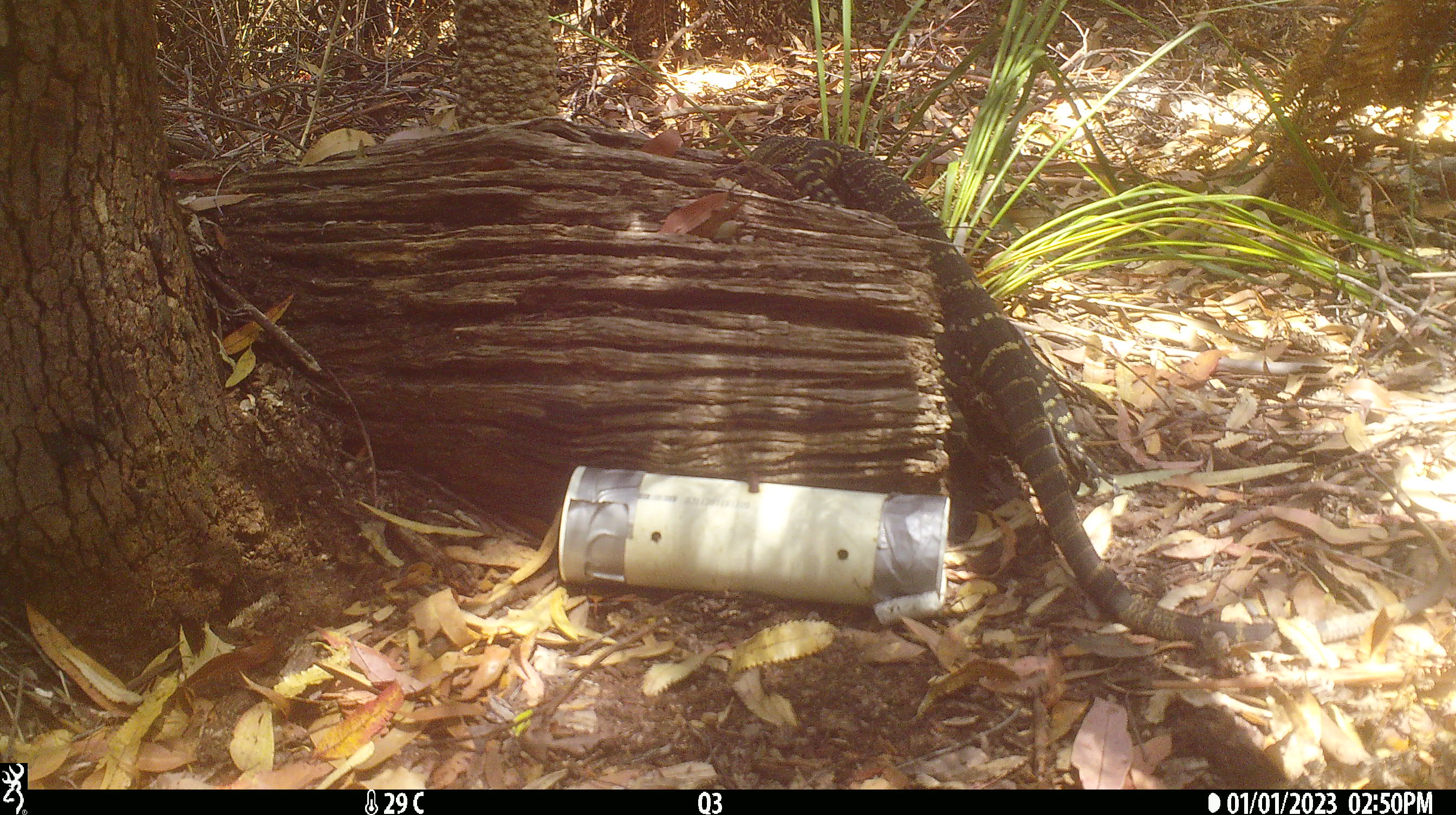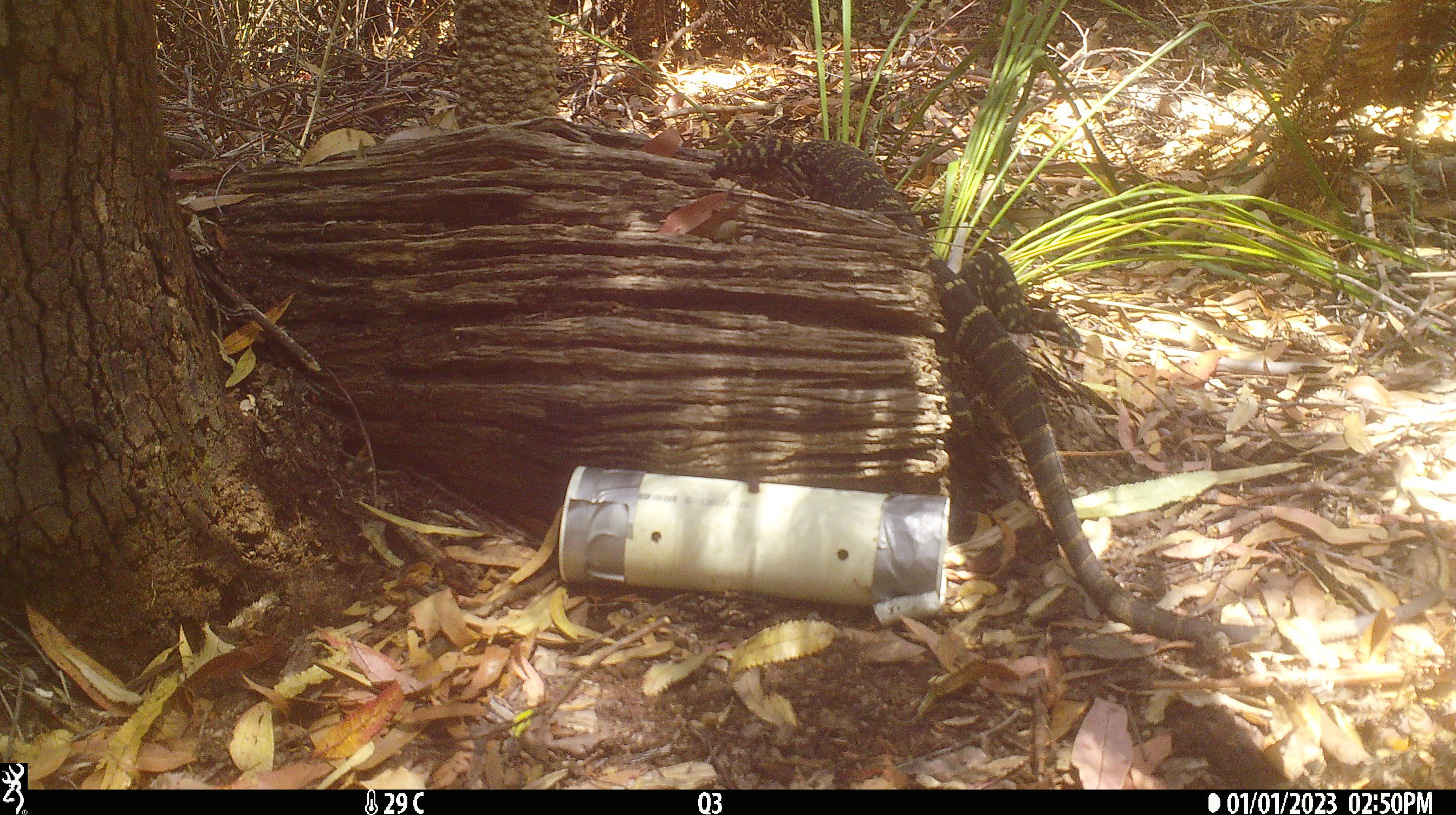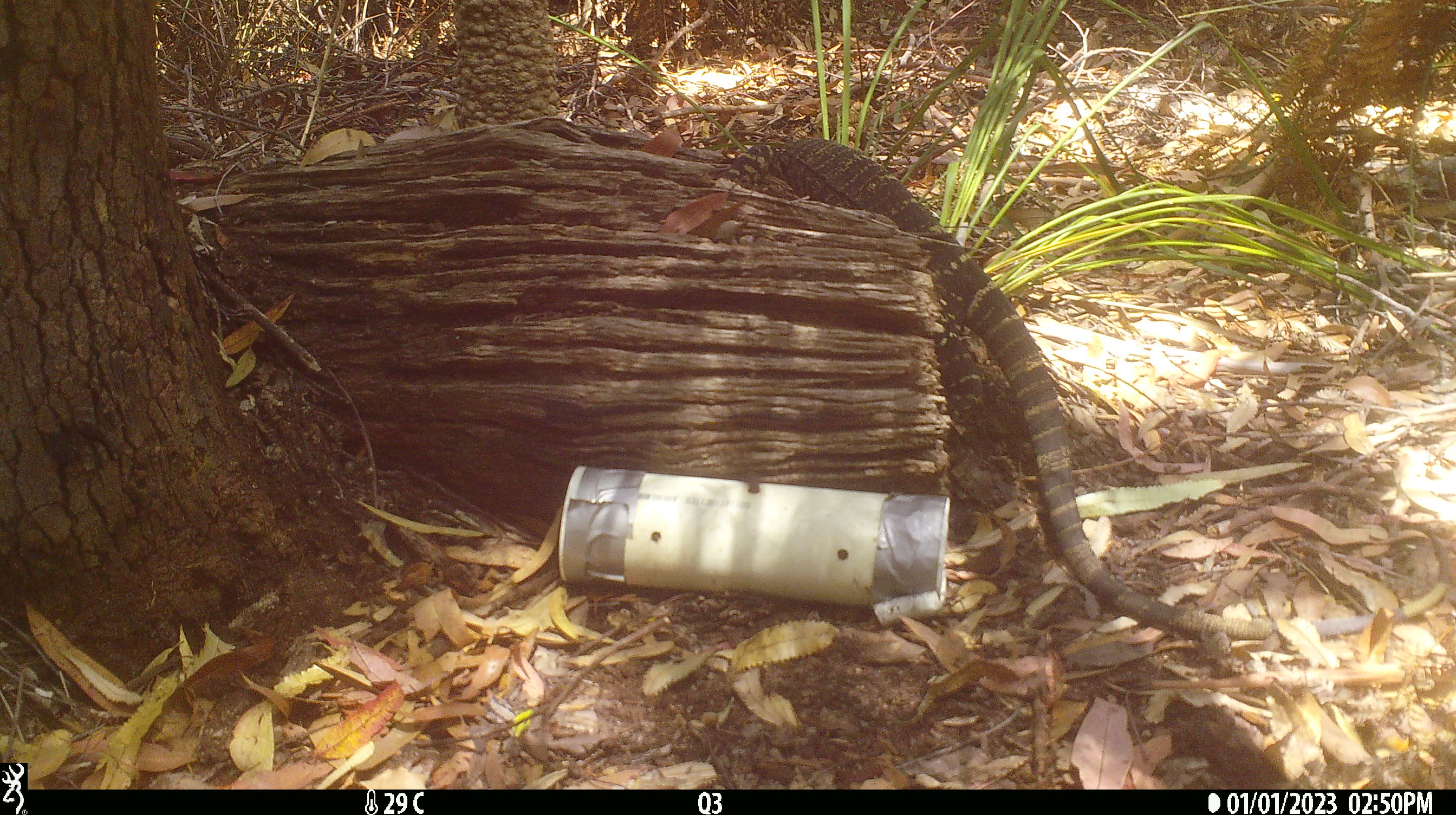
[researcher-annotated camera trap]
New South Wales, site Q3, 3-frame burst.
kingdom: Animalia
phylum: Chordata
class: Reptilia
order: Squamata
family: Varanidae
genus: Varanus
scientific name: Varanus varius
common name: lace monitor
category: goanna